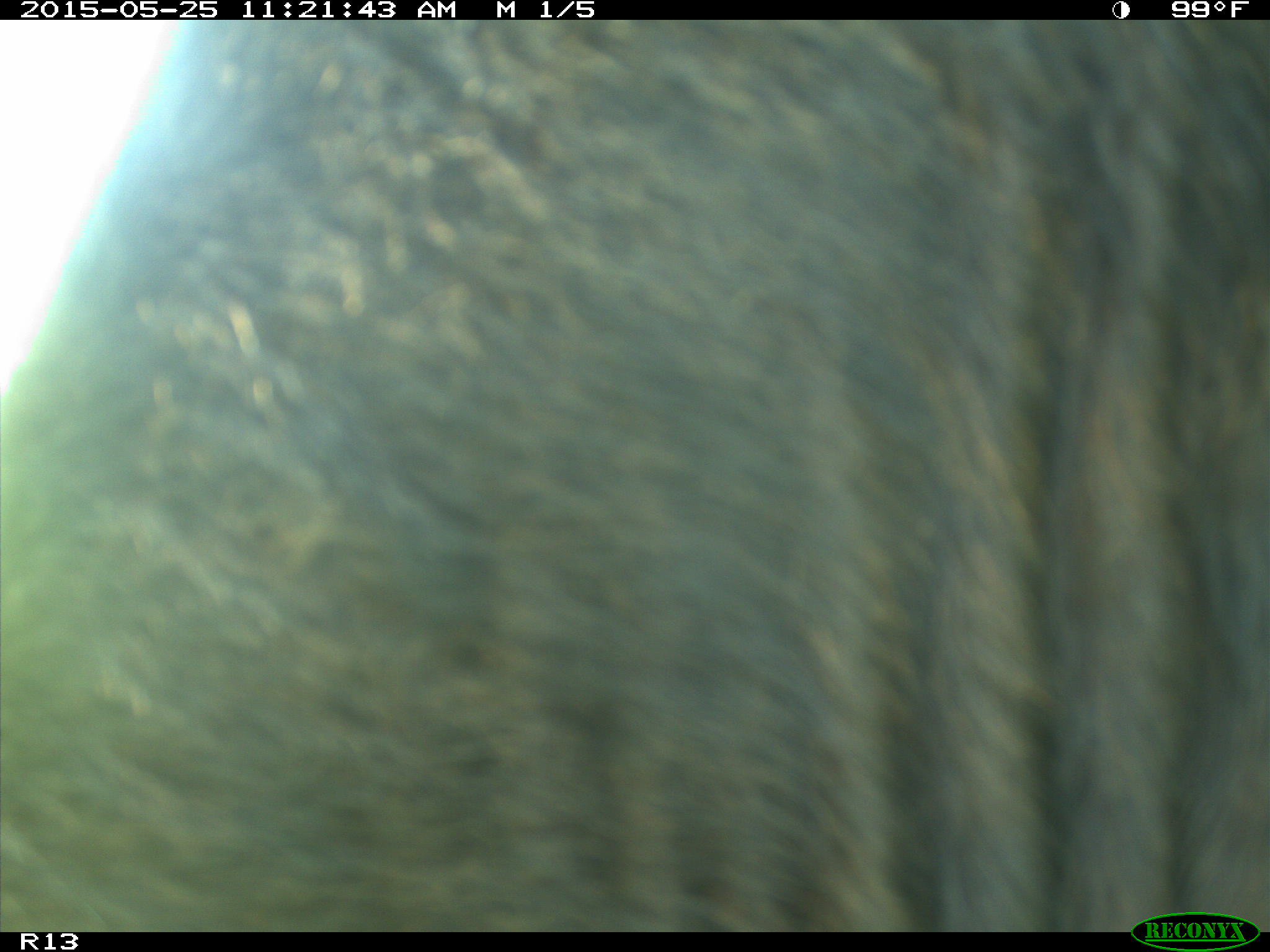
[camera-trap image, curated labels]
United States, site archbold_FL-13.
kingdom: Animalia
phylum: Chordata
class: Mammalia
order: Artiodactyla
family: Bovidae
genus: Bos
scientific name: Bos taurus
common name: domestic cow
Bos taurus (domestic cow).